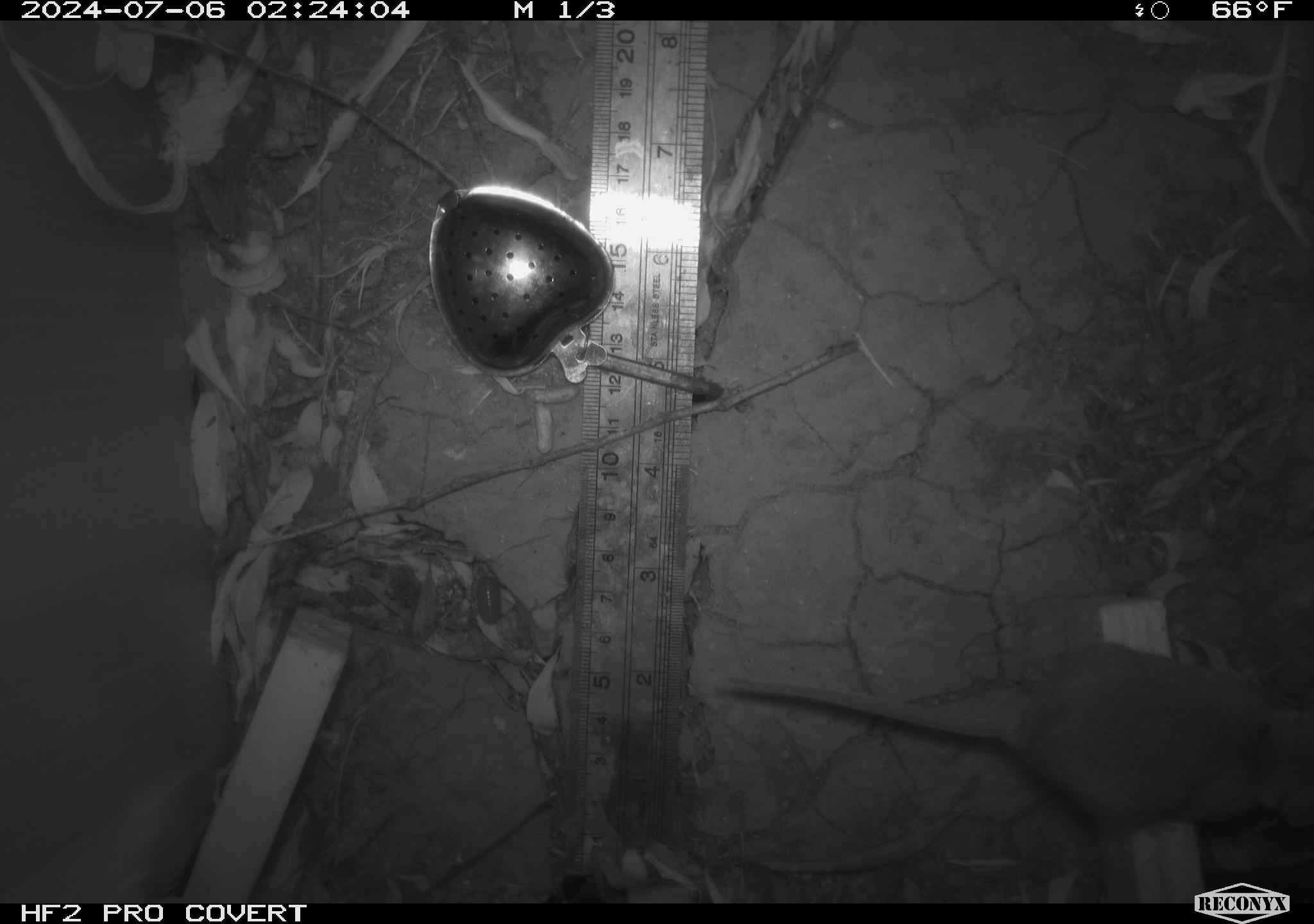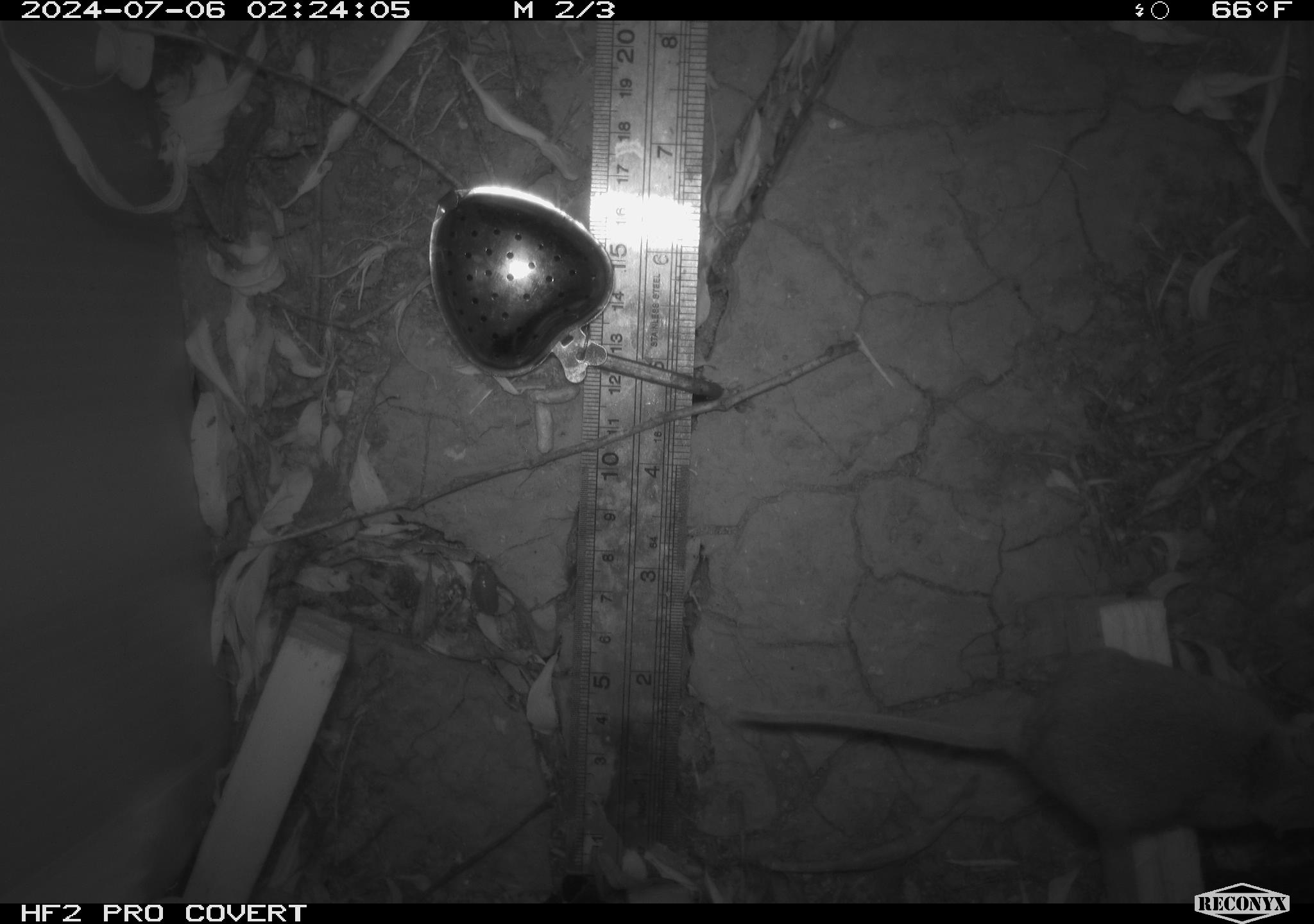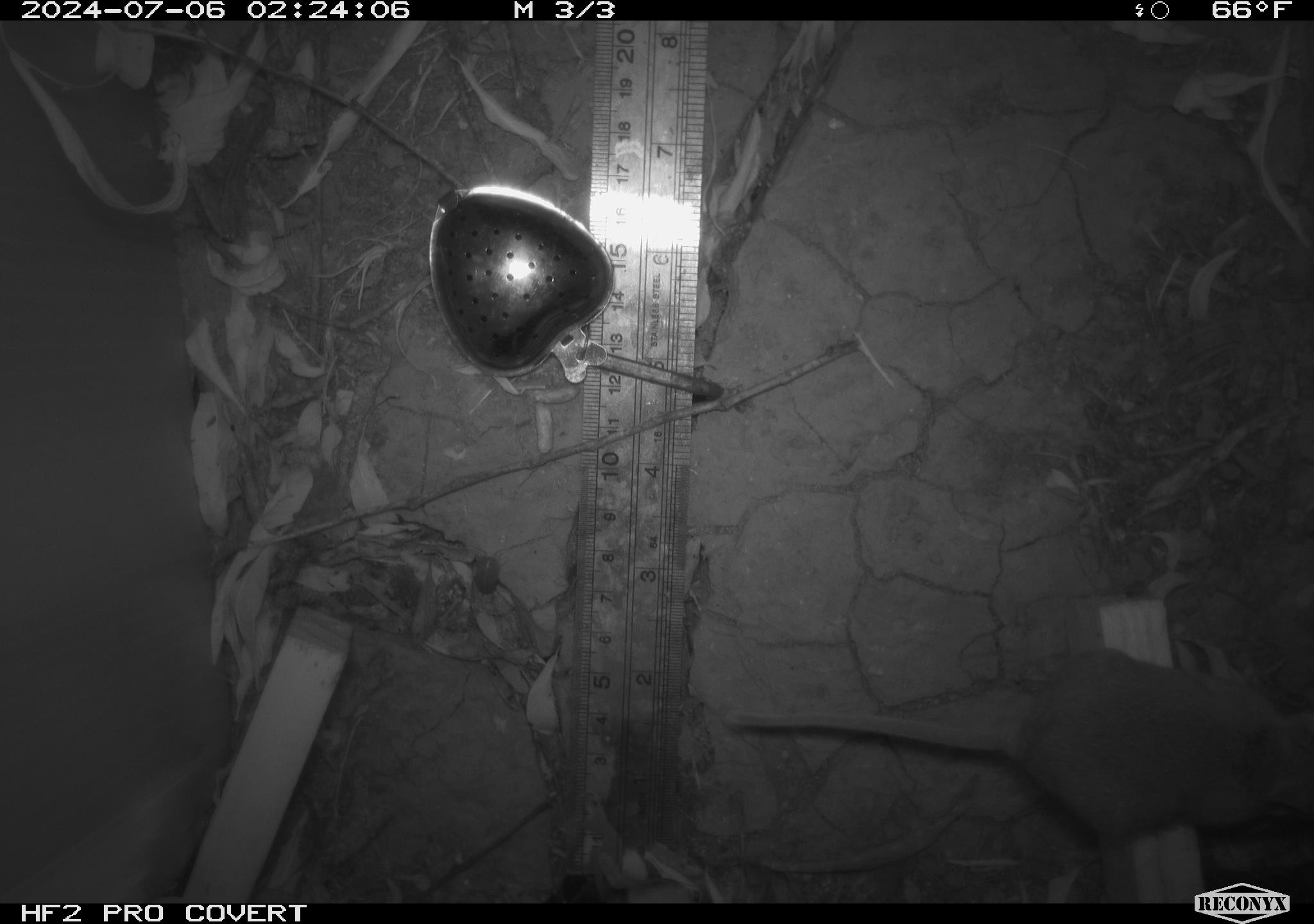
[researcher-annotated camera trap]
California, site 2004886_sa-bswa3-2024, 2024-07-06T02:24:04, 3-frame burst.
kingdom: Animalia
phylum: Chordata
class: Mammalia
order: Rodentia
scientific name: Rodentia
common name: mouse species